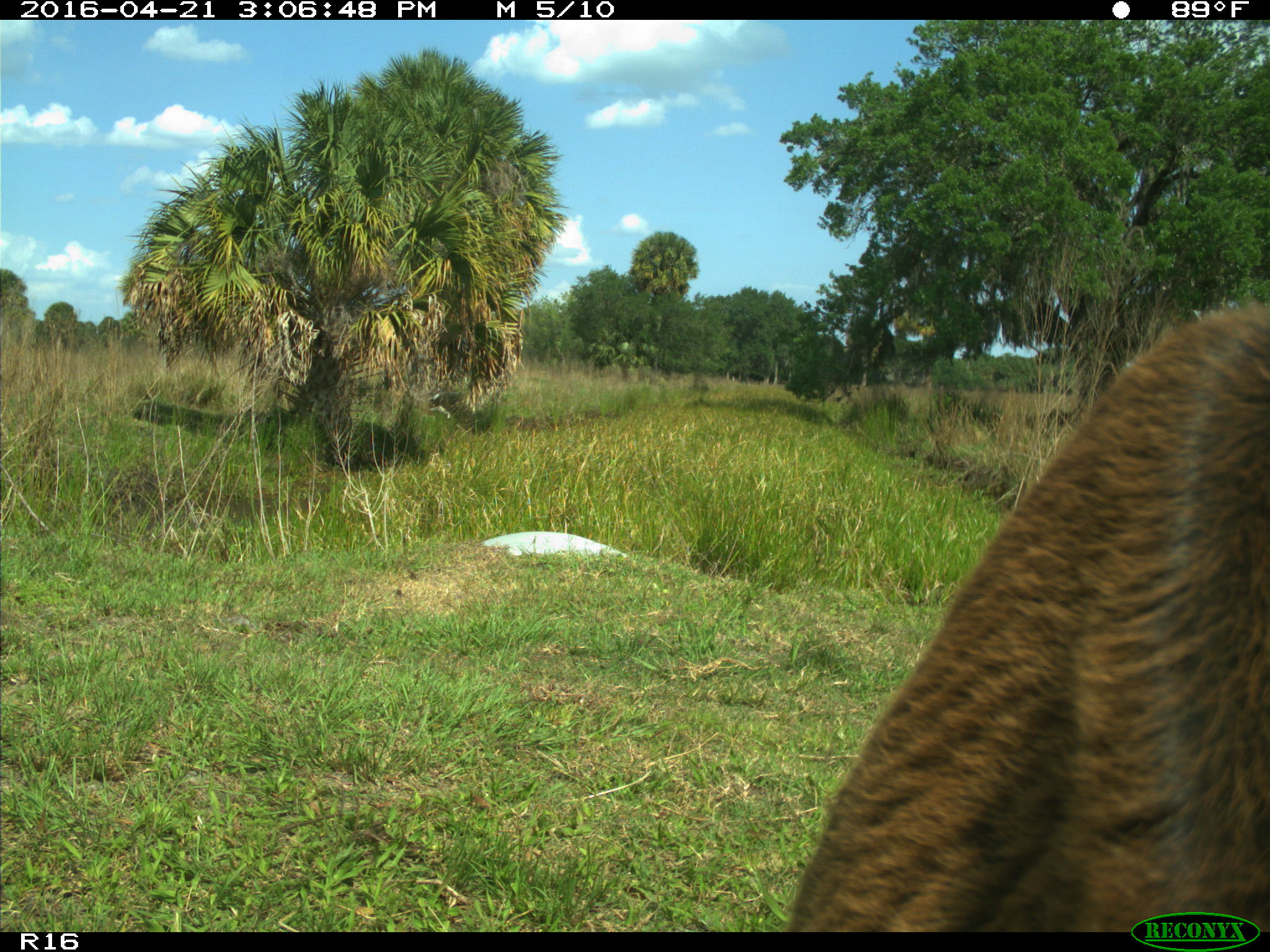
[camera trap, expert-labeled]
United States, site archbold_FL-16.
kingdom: Animalia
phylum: Chordata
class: Mammalia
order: Artiodactyla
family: Bovidae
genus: Bos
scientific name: Bos taurus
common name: domestic cow